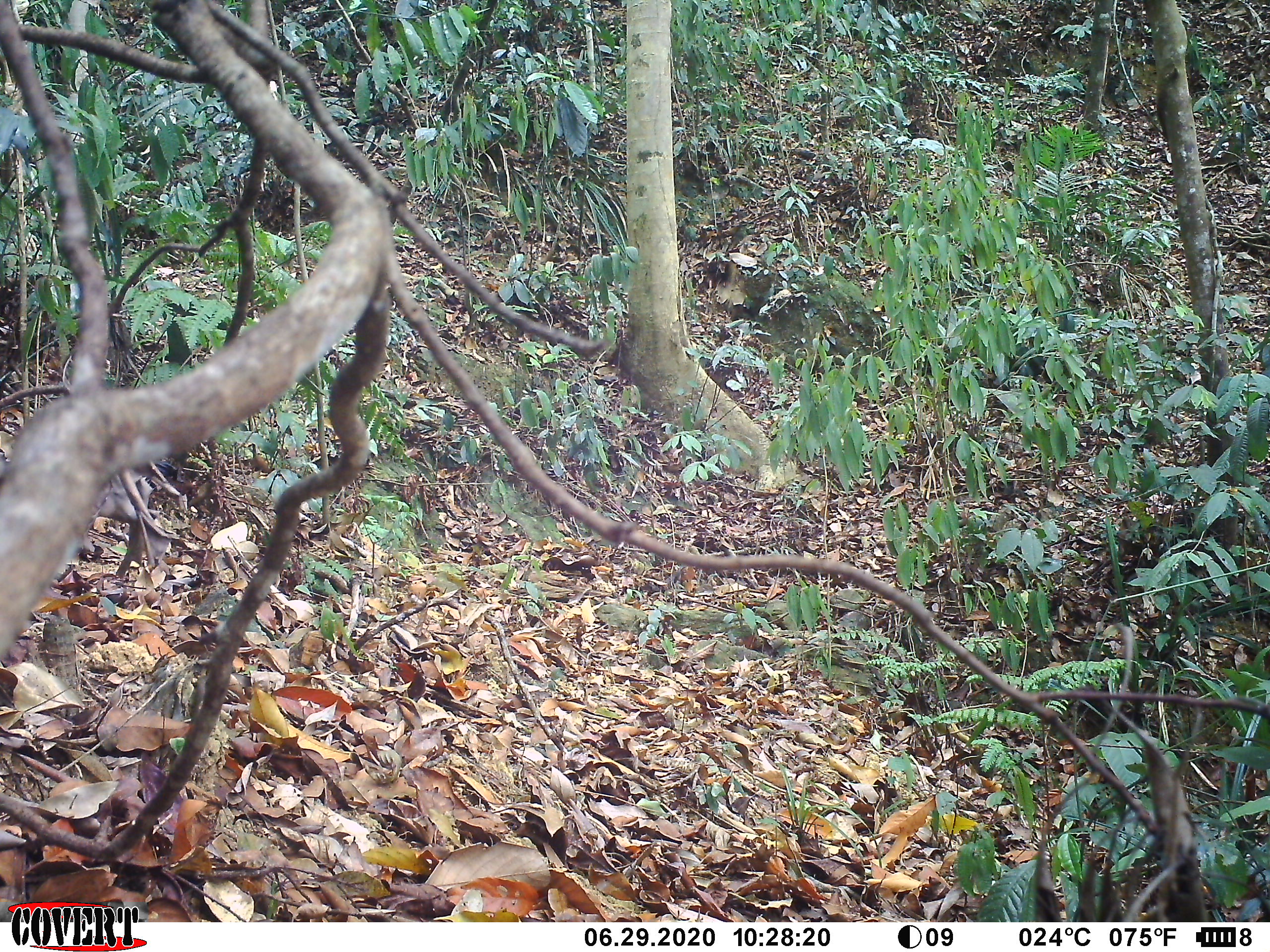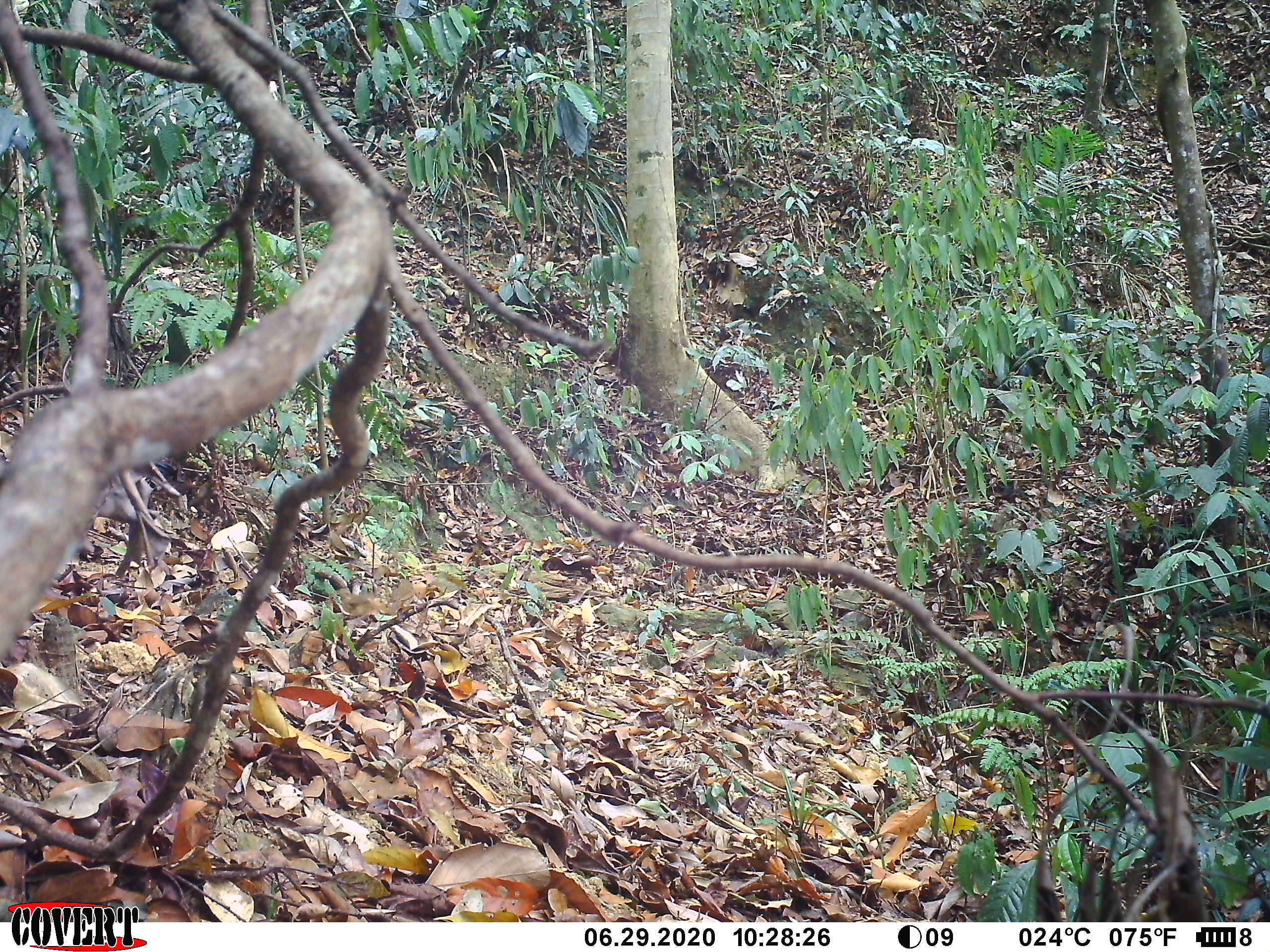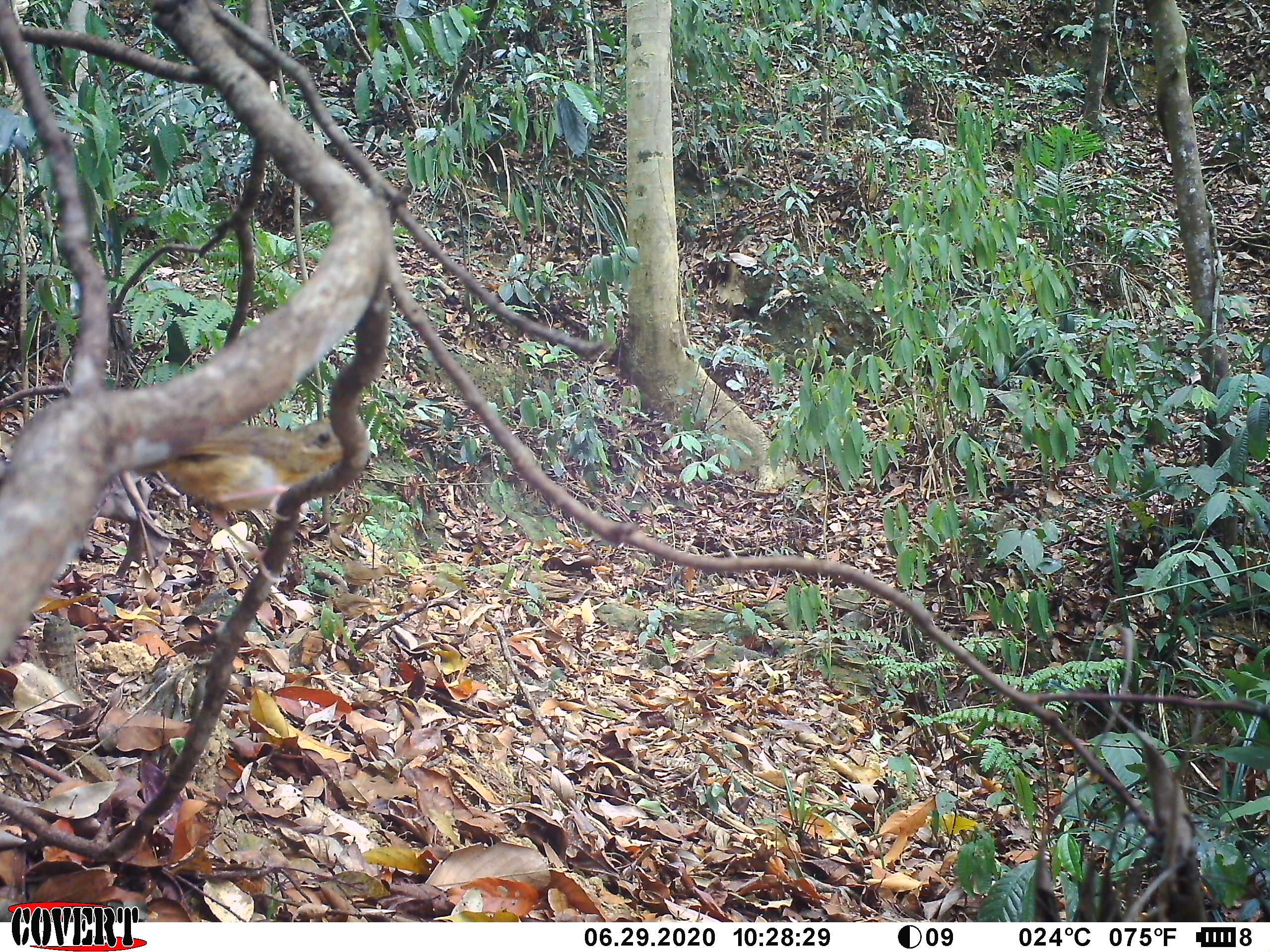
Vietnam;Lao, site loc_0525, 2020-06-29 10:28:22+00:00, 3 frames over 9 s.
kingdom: Animalia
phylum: Chordata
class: Aves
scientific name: Aves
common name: bird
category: unidentified bird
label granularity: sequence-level